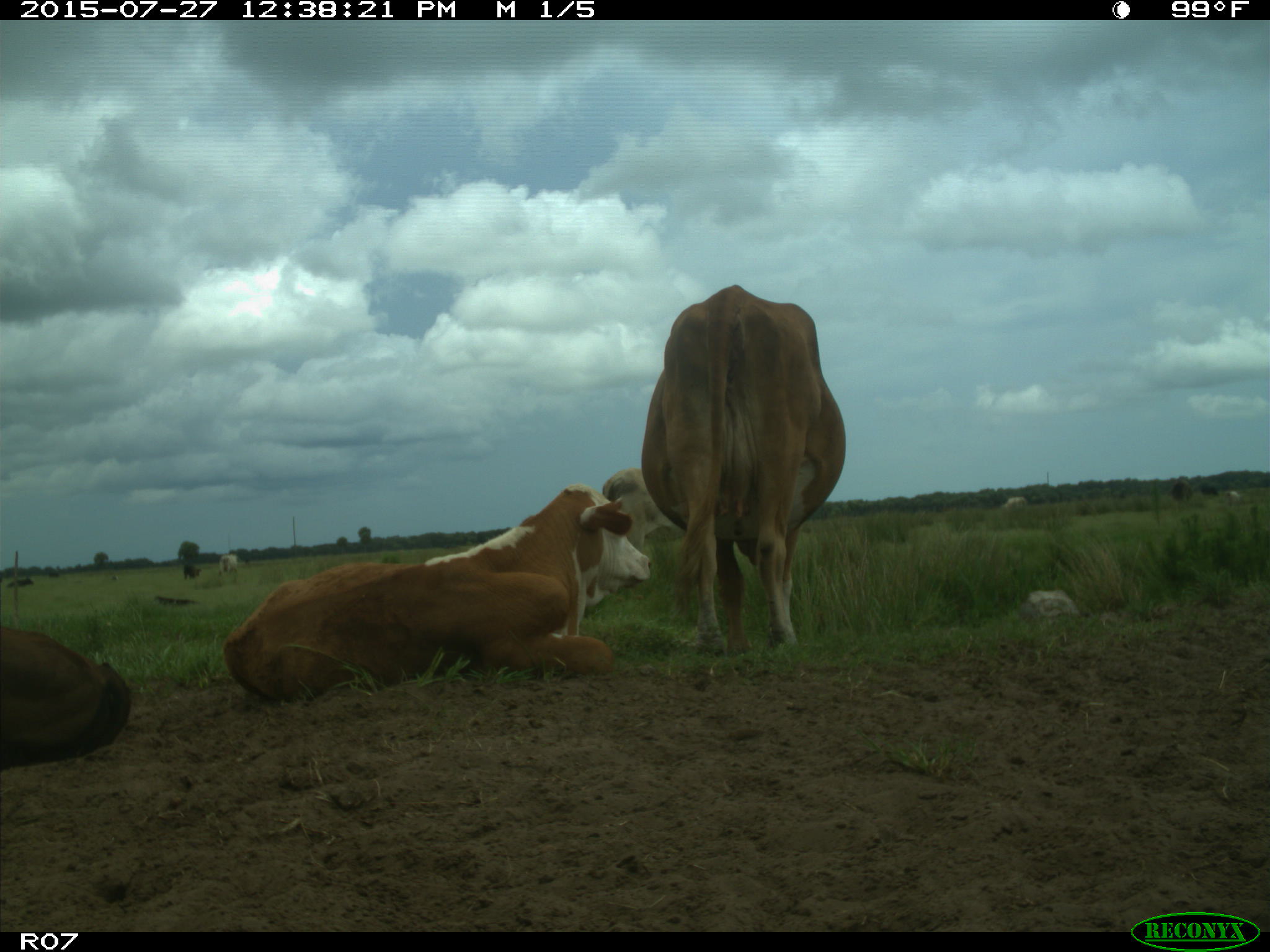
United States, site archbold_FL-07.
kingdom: Animalia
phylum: Chordata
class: Mammalia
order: Artiodactyla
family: Bovidae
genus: Bos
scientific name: Bos taurus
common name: domestic cow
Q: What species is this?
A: Bos taurus (domestic cow).